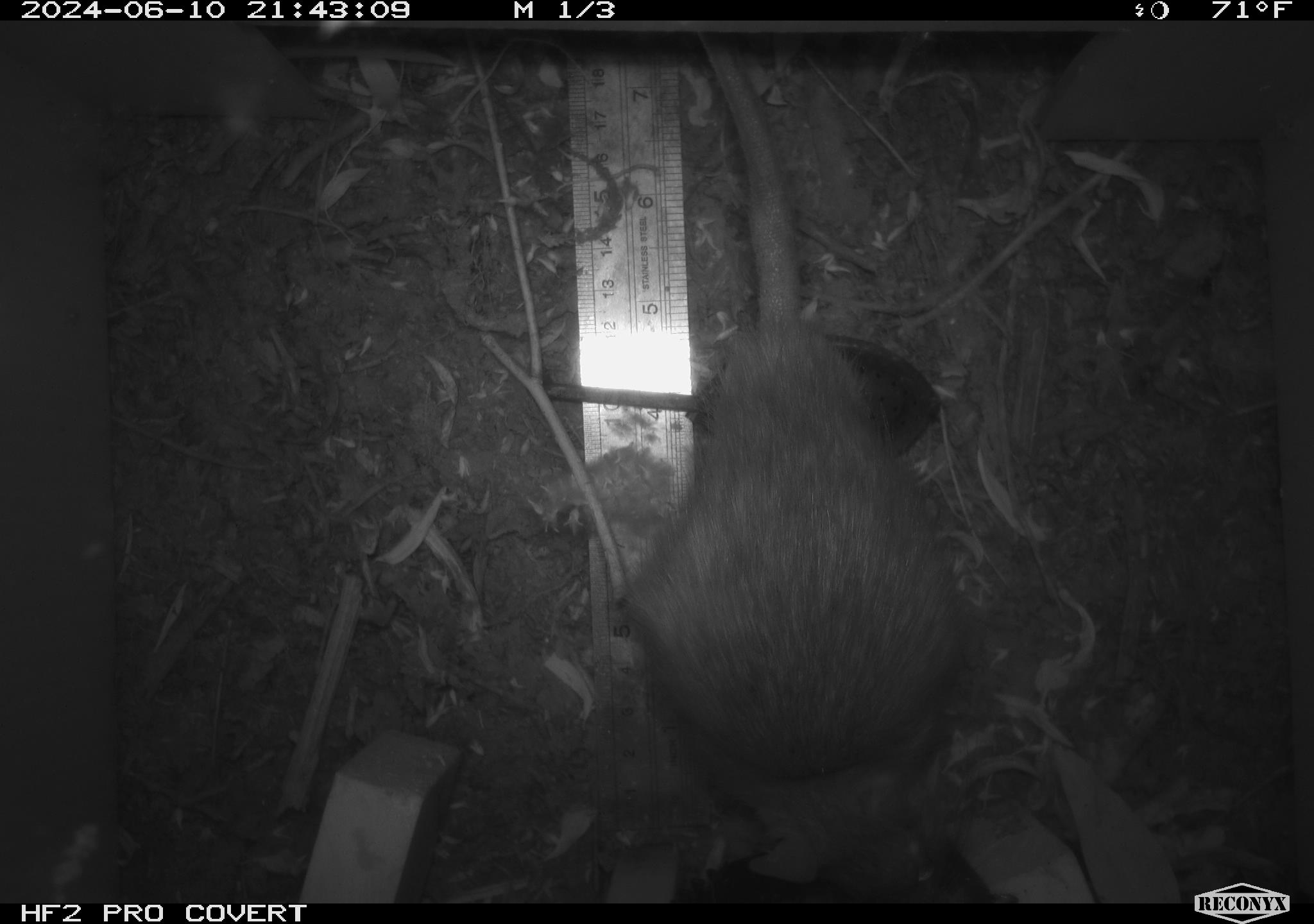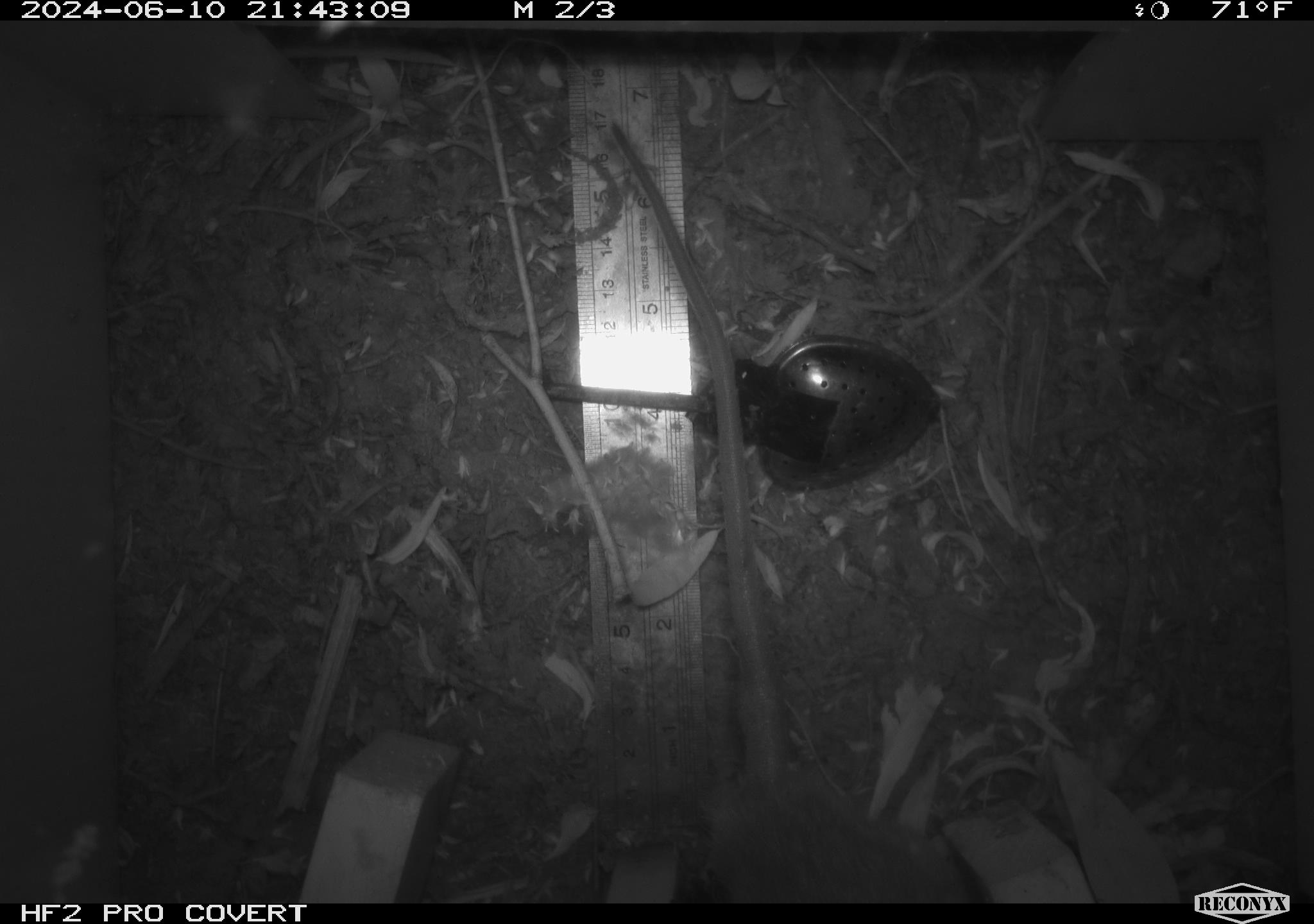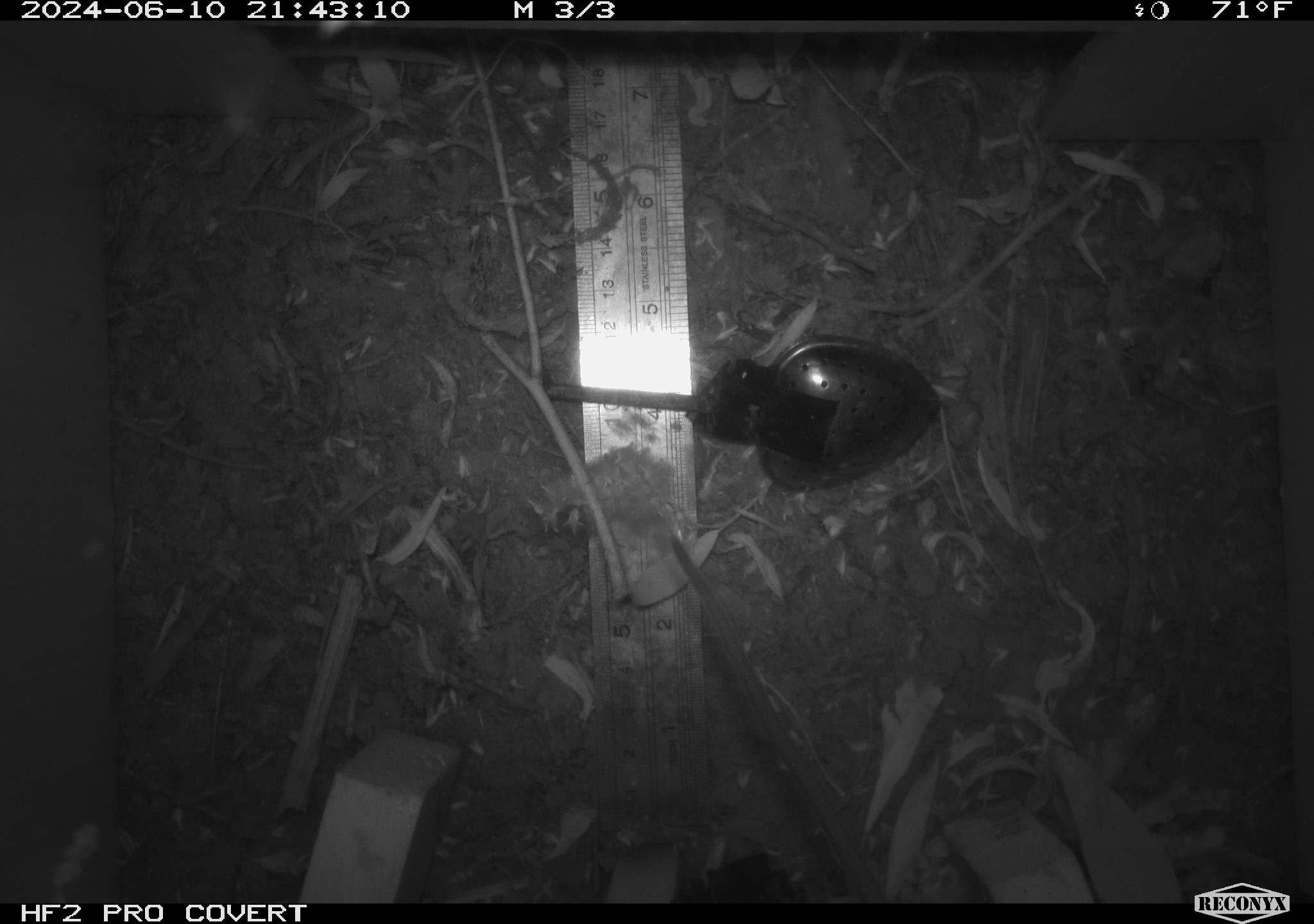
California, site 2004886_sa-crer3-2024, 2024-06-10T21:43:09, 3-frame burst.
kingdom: Animalia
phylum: Chordata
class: Mammalia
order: Rodentia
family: Muridae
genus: Rattus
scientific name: Rattus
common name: rat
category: rattus species